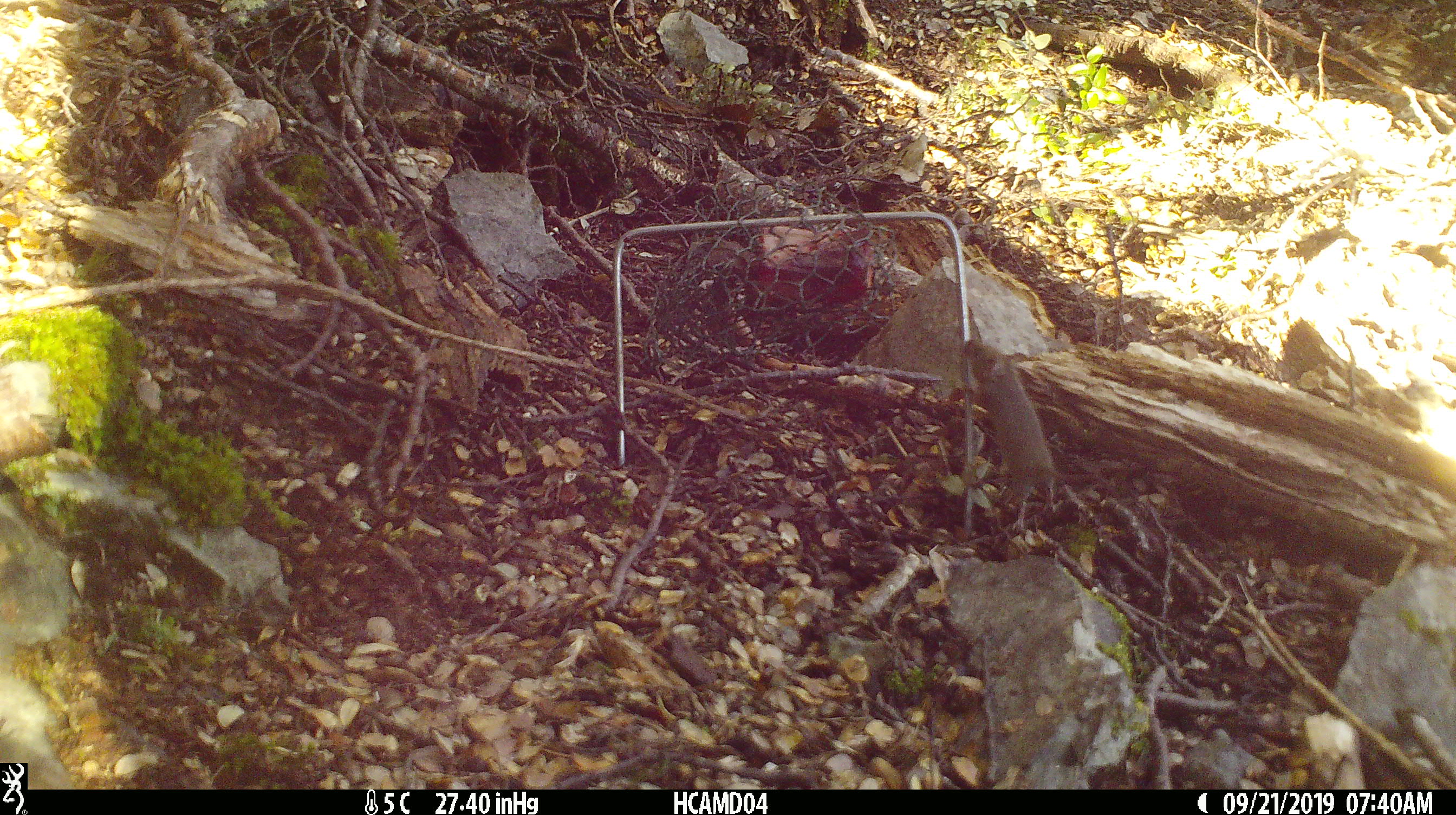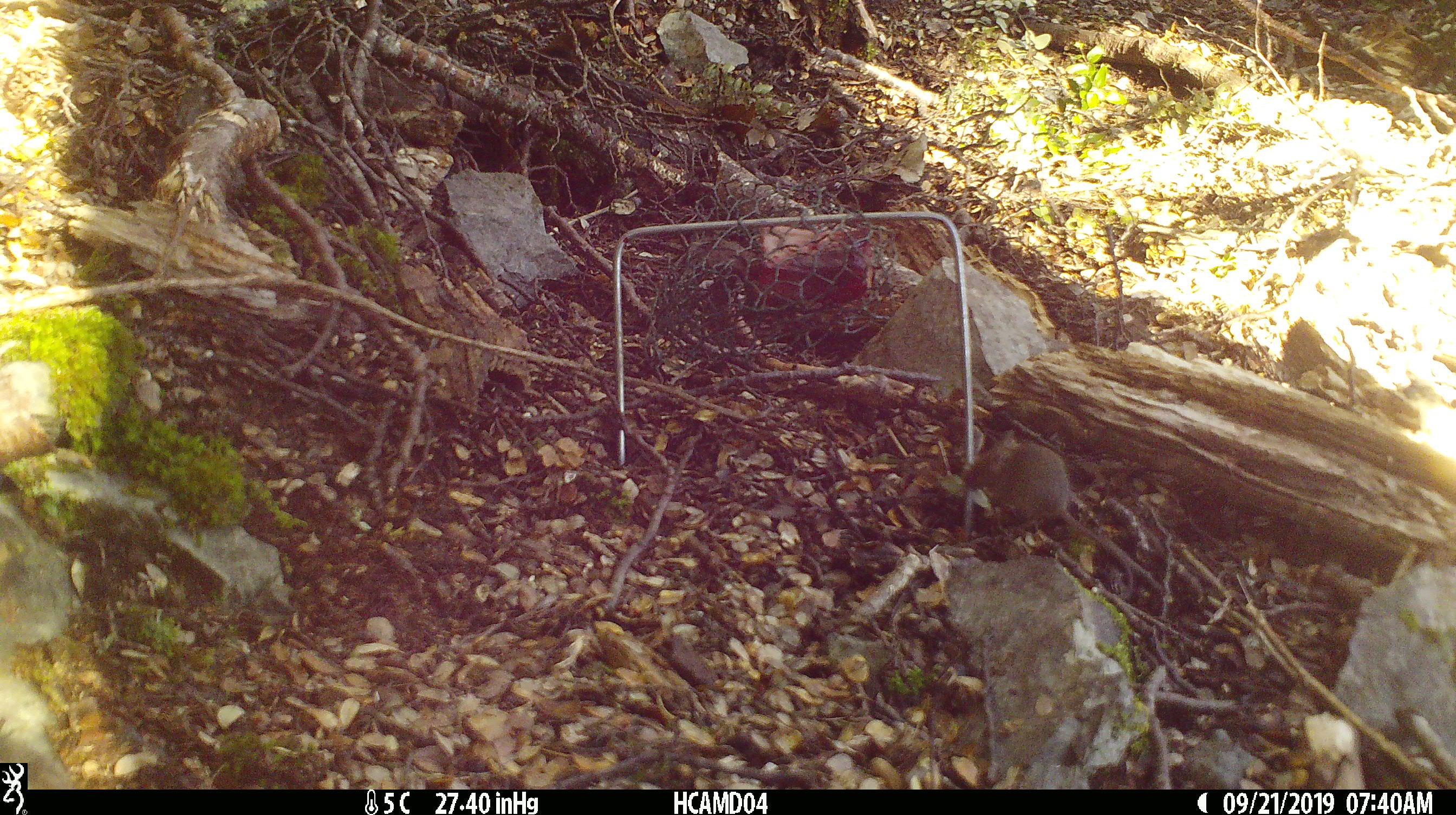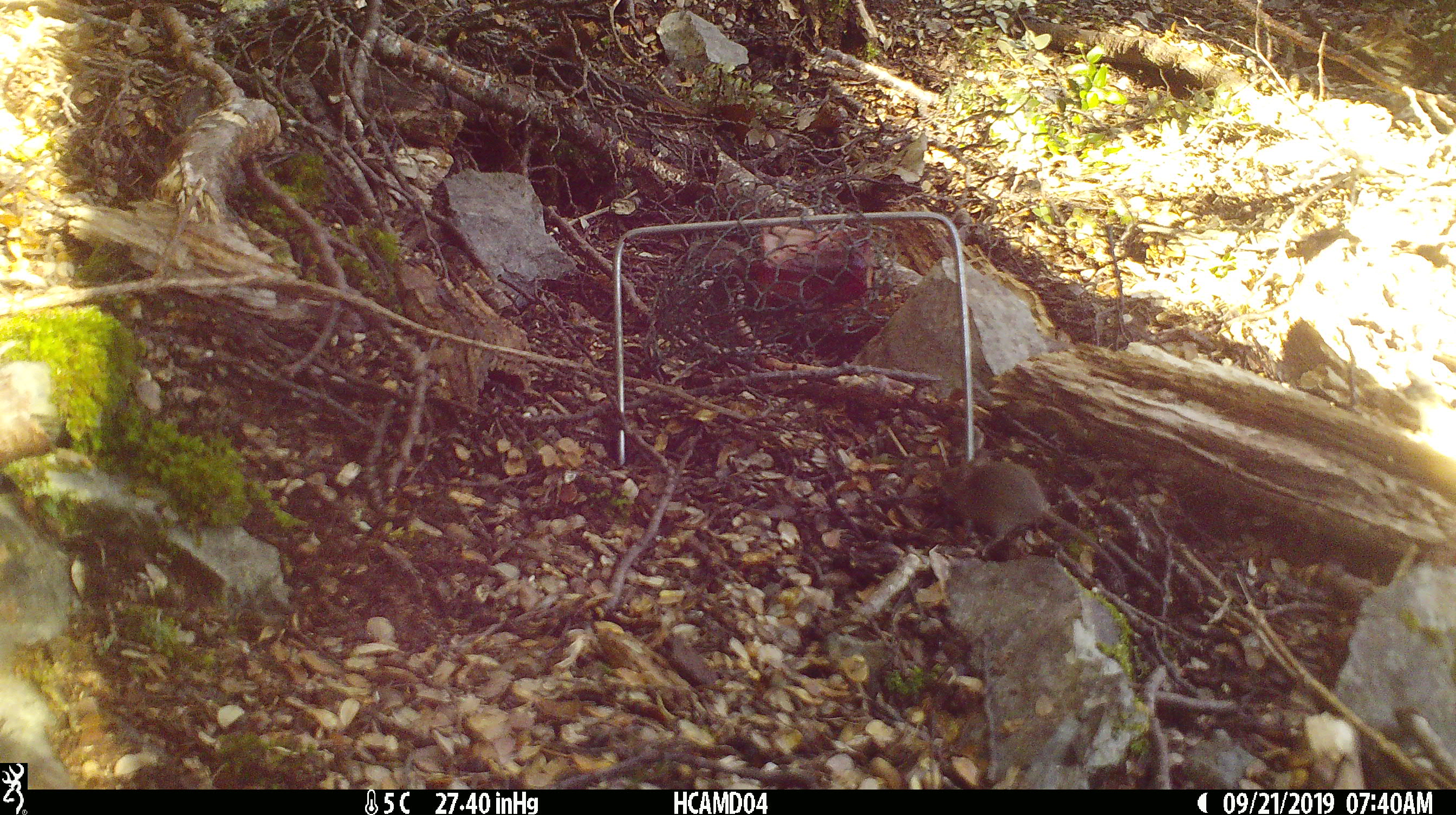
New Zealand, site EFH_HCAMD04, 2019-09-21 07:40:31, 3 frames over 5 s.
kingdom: Animalia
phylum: Chordata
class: Mammalia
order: Rodentia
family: Muridae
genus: Mus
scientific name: Mus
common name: mouse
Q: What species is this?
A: Mouse (Mus).